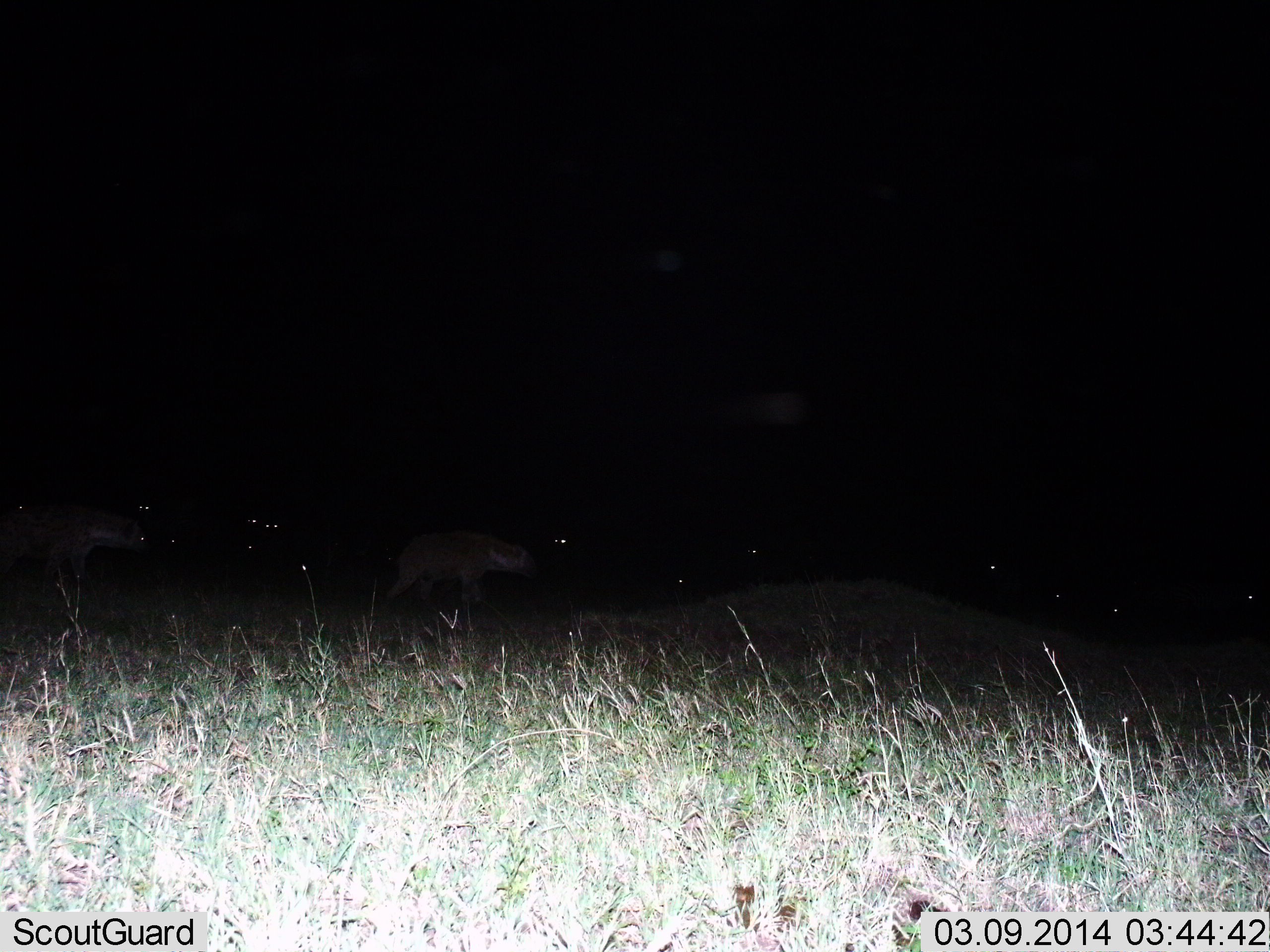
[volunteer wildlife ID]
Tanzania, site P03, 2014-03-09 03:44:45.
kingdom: Animalia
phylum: Chordata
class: Mammalia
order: Carnivora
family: Hyaenidae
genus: Crocuta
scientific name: Crocuta crocuta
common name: spotted hyena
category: hyenaspotted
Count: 2.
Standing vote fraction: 17%.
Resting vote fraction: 0%.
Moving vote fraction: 87%.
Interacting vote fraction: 0%.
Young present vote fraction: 0%.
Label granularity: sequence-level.